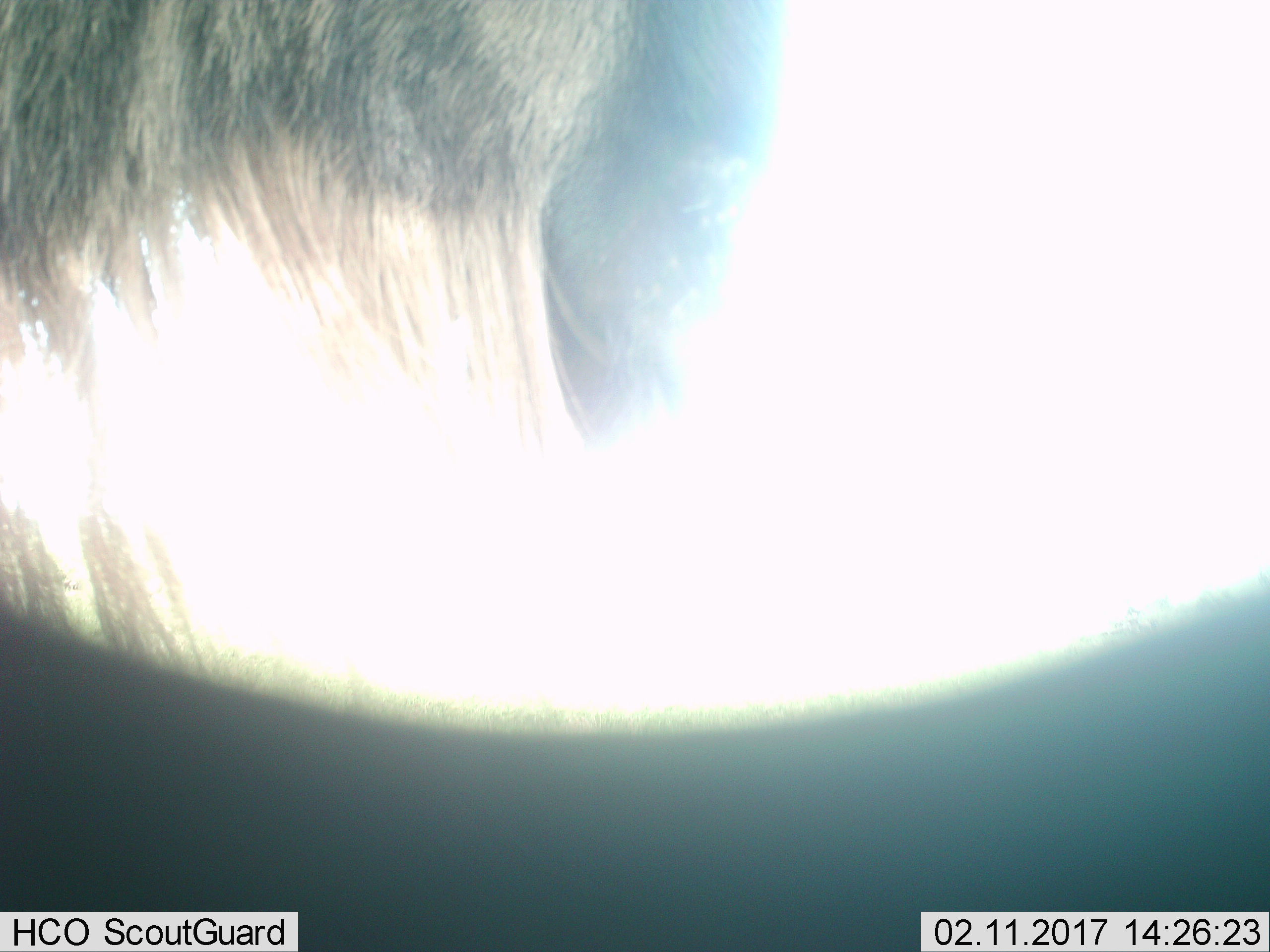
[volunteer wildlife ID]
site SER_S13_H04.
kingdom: Animalia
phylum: Chordata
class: Mammalia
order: Artiodactyla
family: Bovidae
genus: Connochaetes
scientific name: Connochaetes taurinus taurinus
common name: blue wildebeest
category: wildebeestblue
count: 1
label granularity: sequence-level